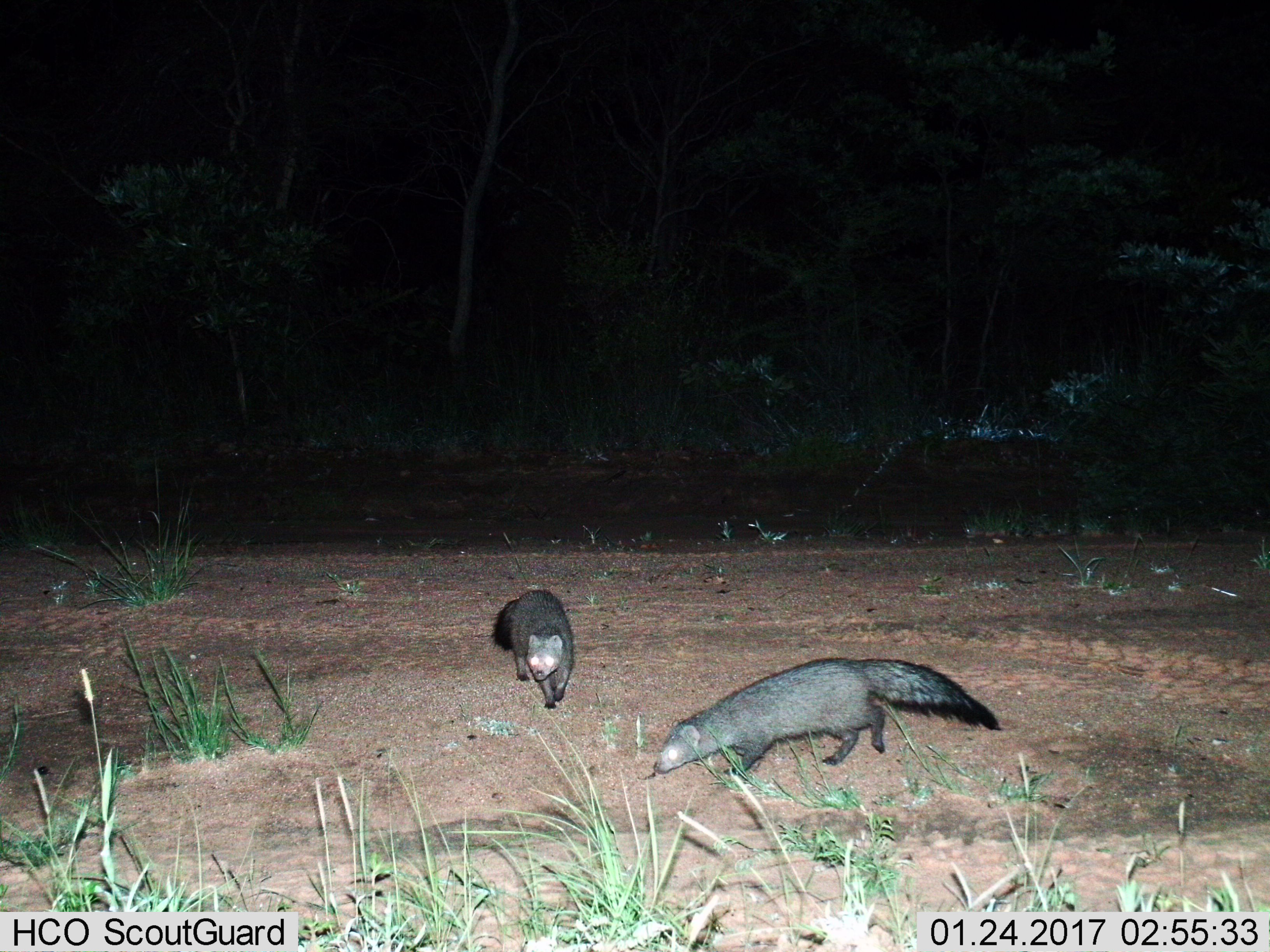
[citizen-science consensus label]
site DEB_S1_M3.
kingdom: Animalia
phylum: Chordata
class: Mammalia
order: Carnivora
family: Herpestidae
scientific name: Herpestidae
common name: mongoose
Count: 2.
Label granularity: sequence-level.